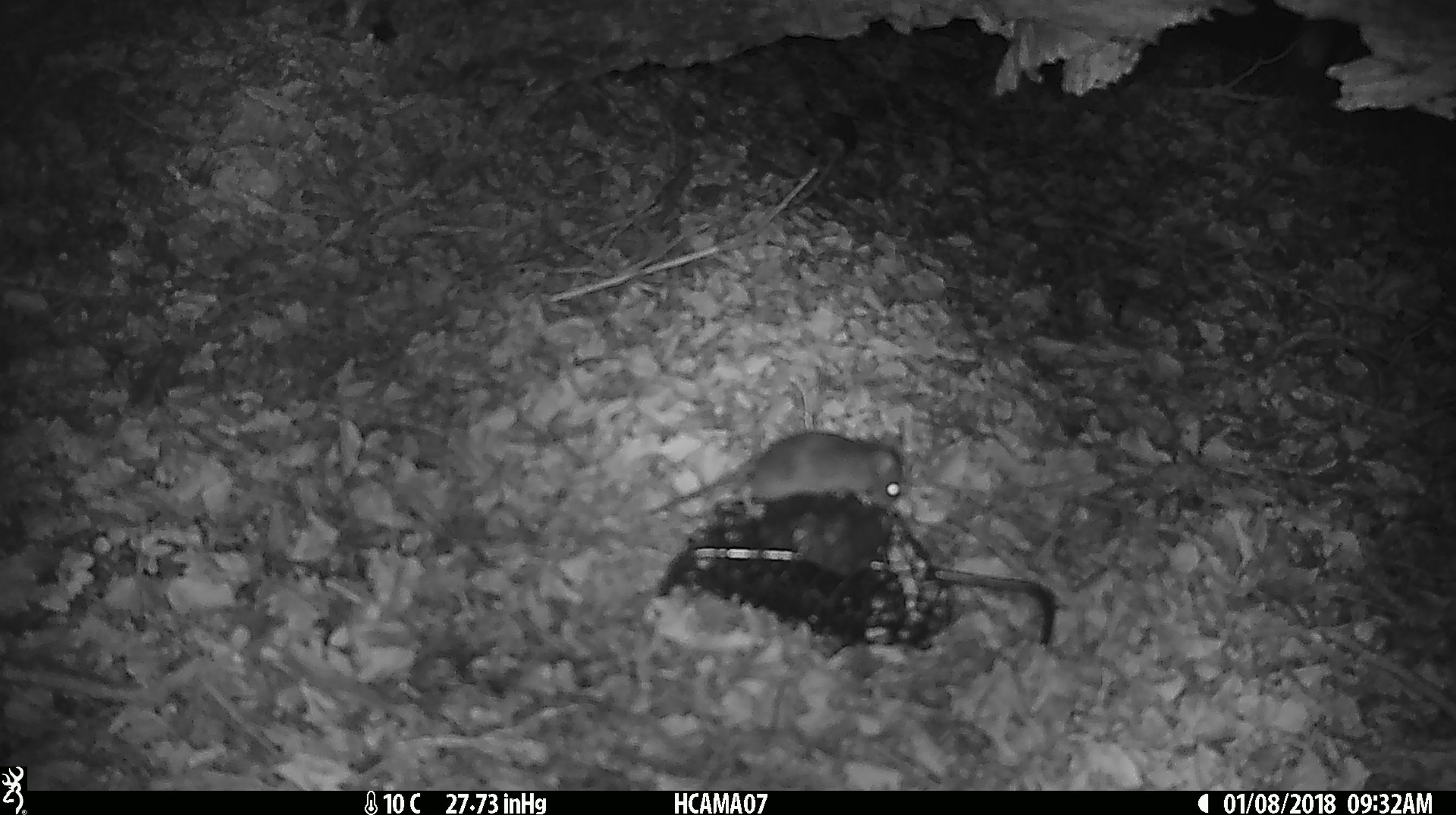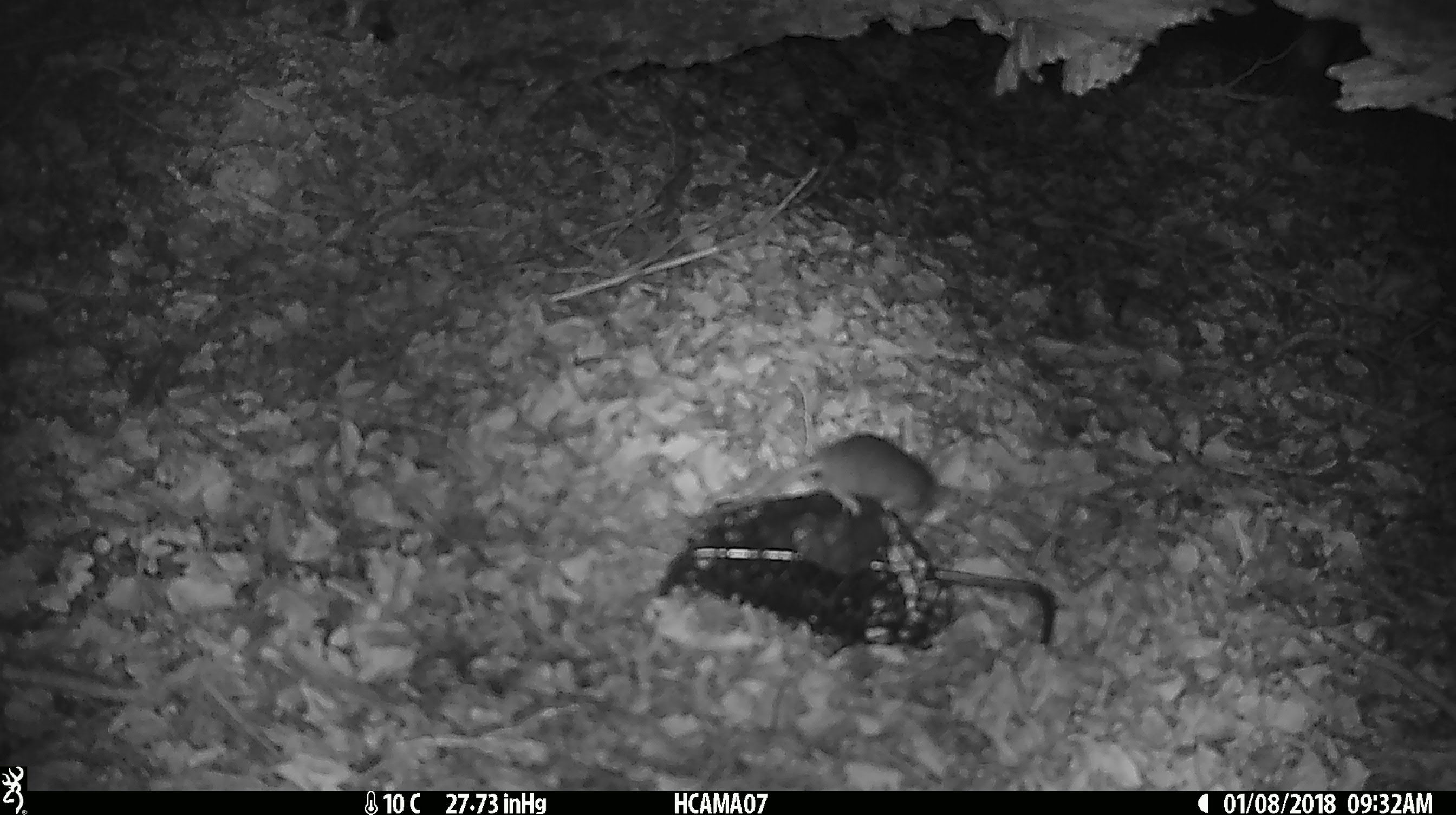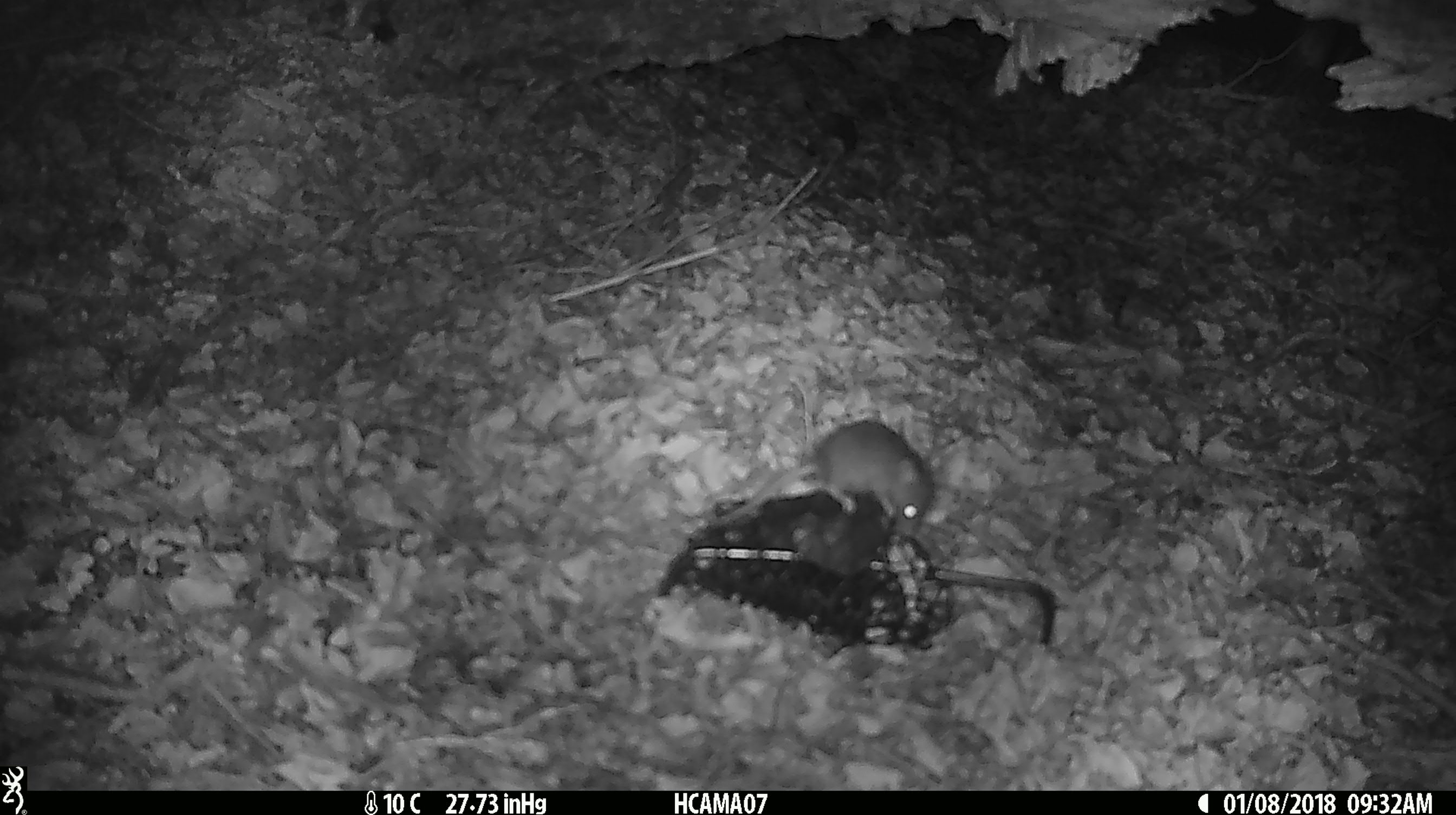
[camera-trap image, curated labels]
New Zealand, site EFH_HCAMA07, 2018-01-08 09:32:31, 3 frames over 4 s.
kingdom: Animalia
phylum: Chordata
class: Mammalia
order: Rodentia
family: Muridae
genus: Mus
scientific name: Mus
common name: mouse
Mouse (Mus).